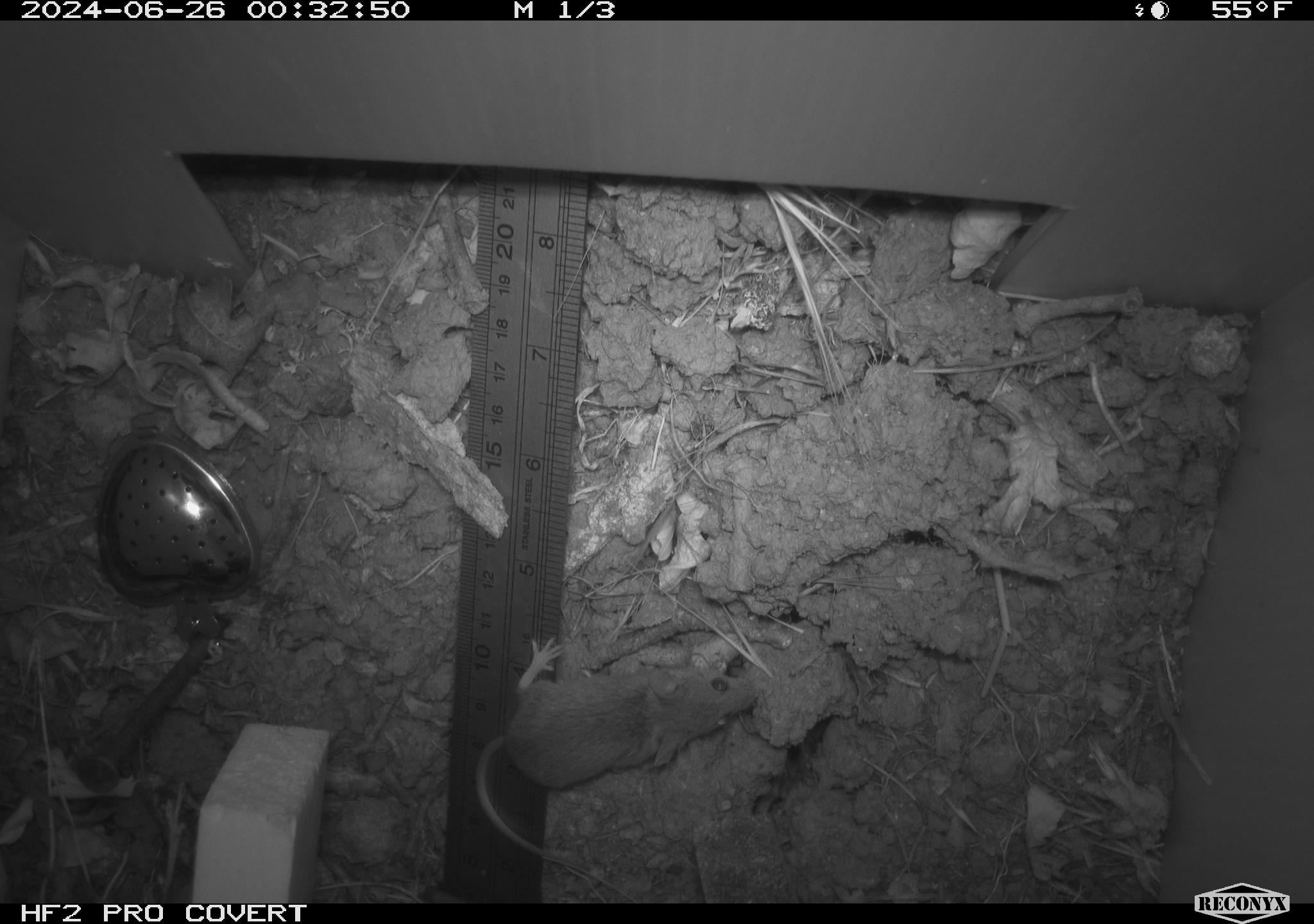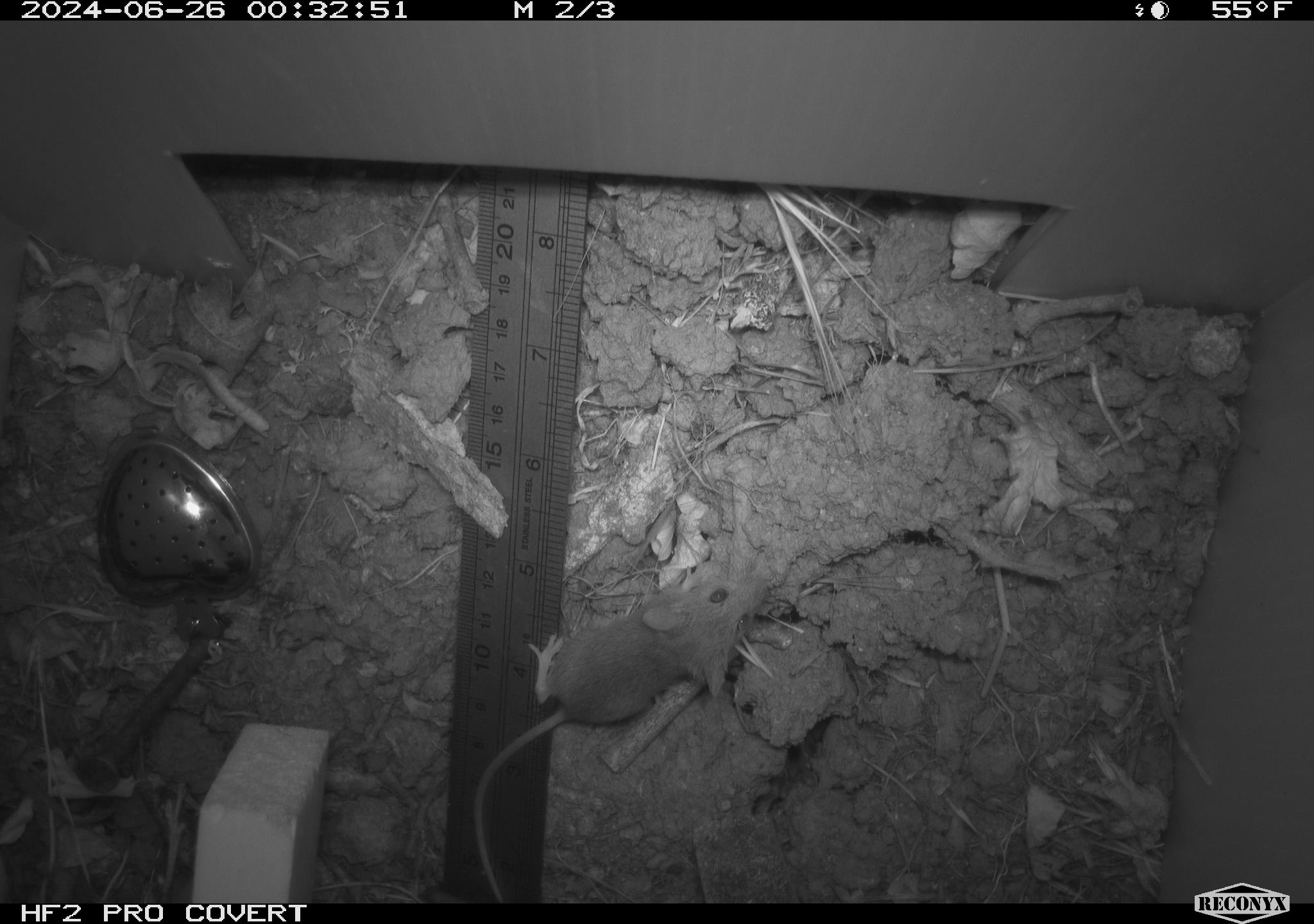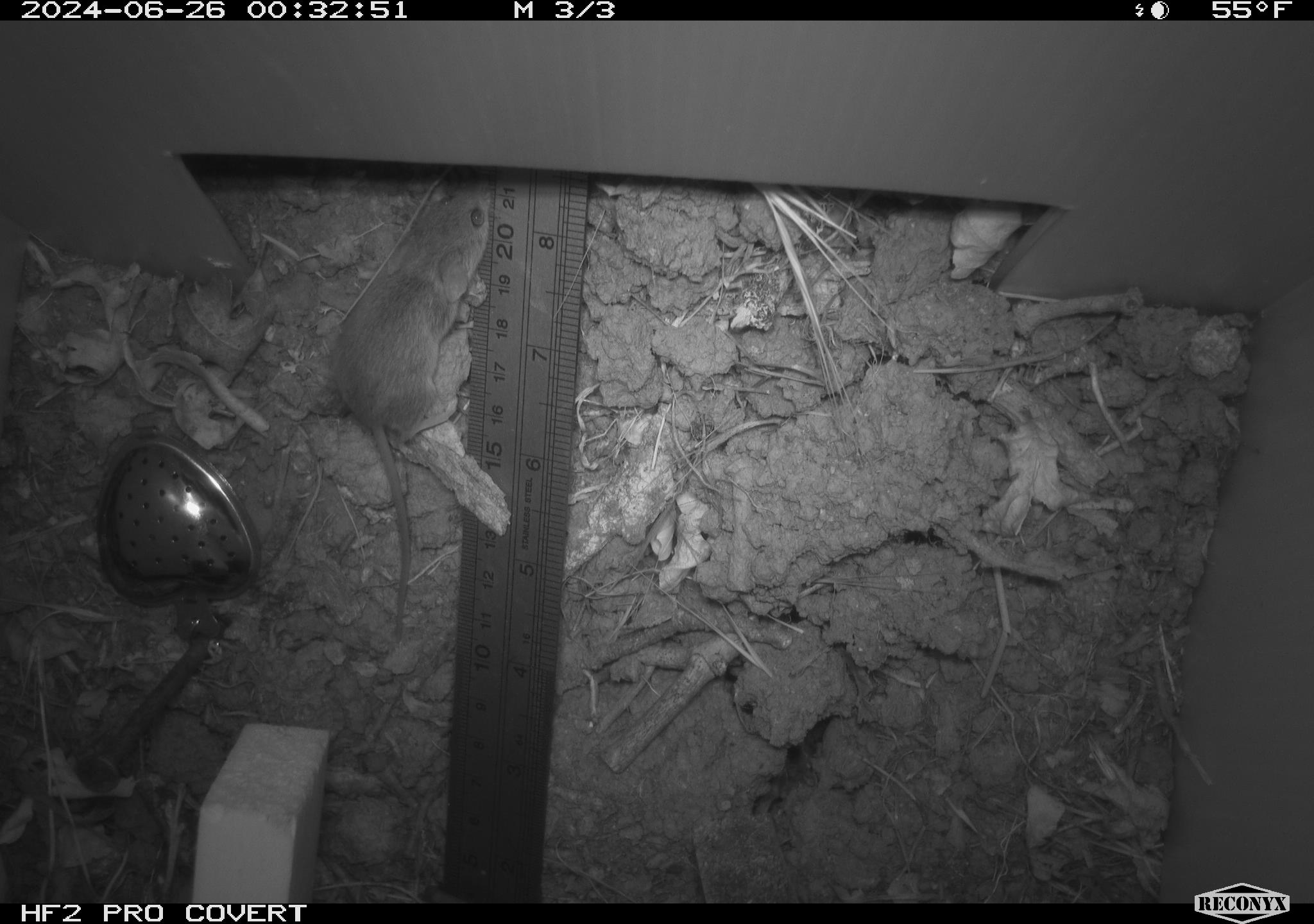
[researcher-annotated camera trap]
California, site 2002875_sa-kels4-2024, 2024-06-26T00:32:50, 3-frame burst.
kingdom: Animalia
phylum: Chordata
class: Mammalia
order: Rodentia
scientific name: Rodentia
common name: rodent